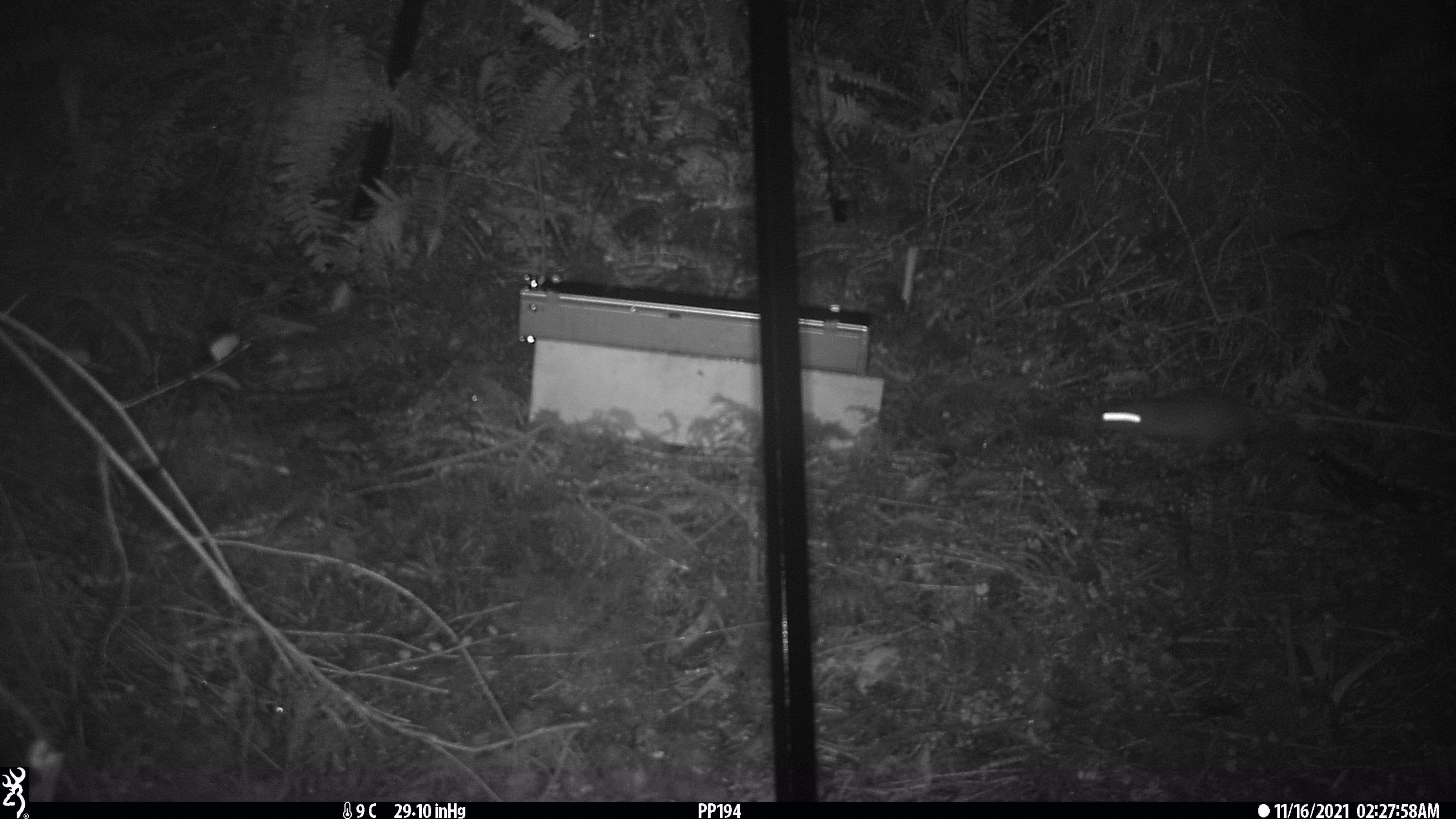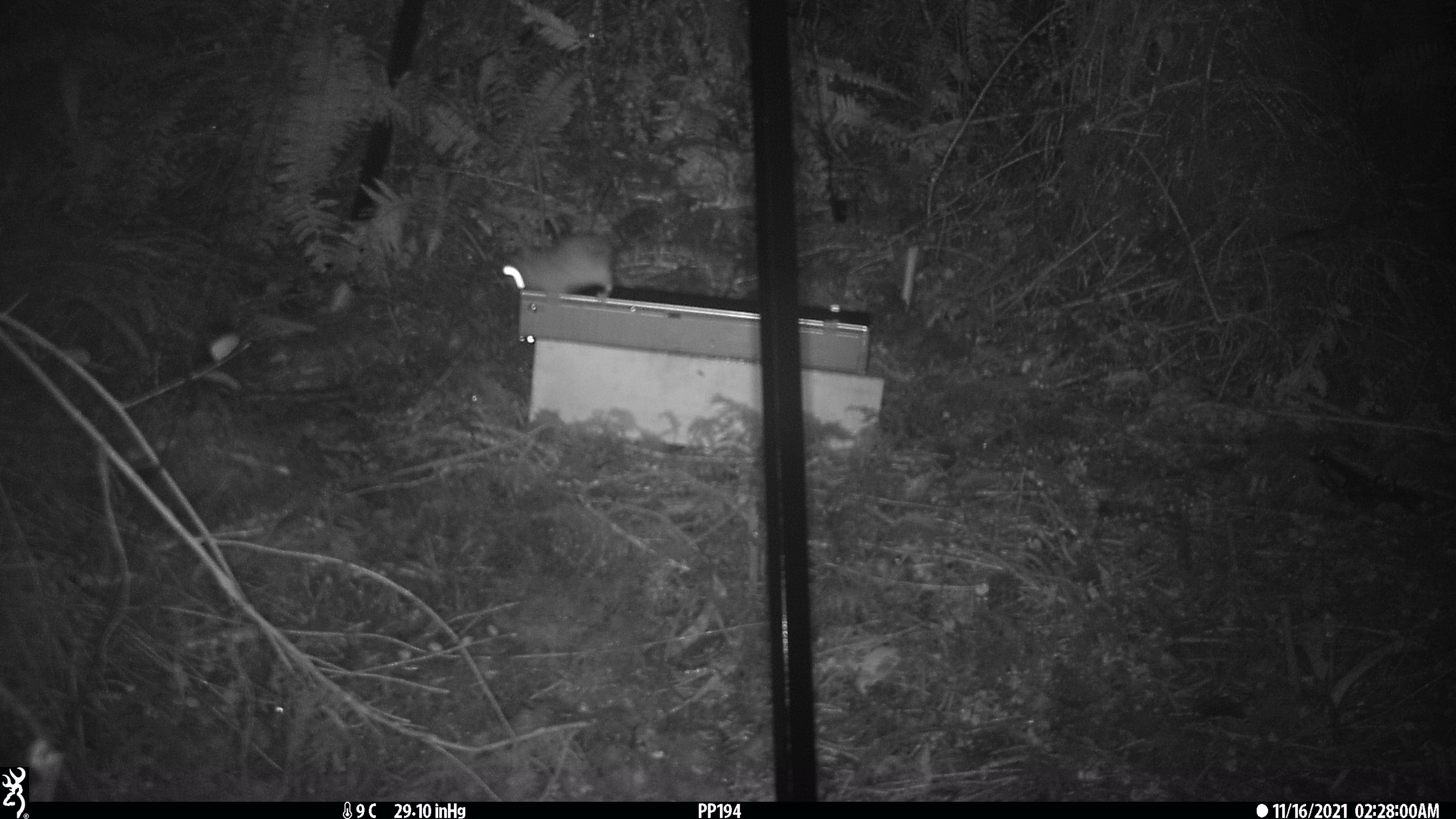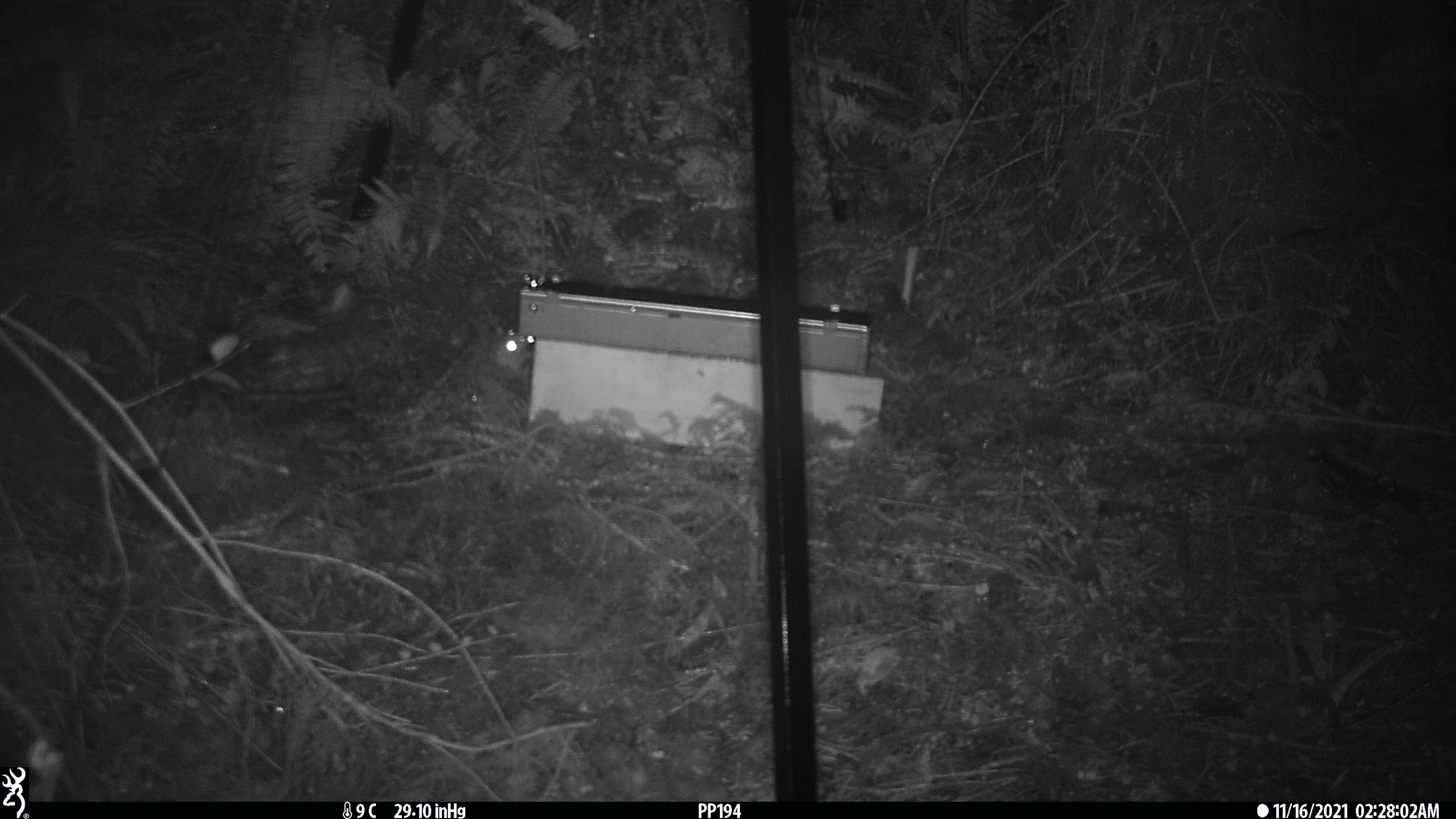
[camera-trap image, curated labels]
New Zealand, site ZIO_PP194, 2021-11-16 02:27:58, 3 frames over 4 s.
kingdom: Animalia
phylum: Chordata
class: Mammalia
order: Rodentia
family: Muridae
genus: Rattus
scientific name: Rattus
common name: rat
Rat (Rattus).